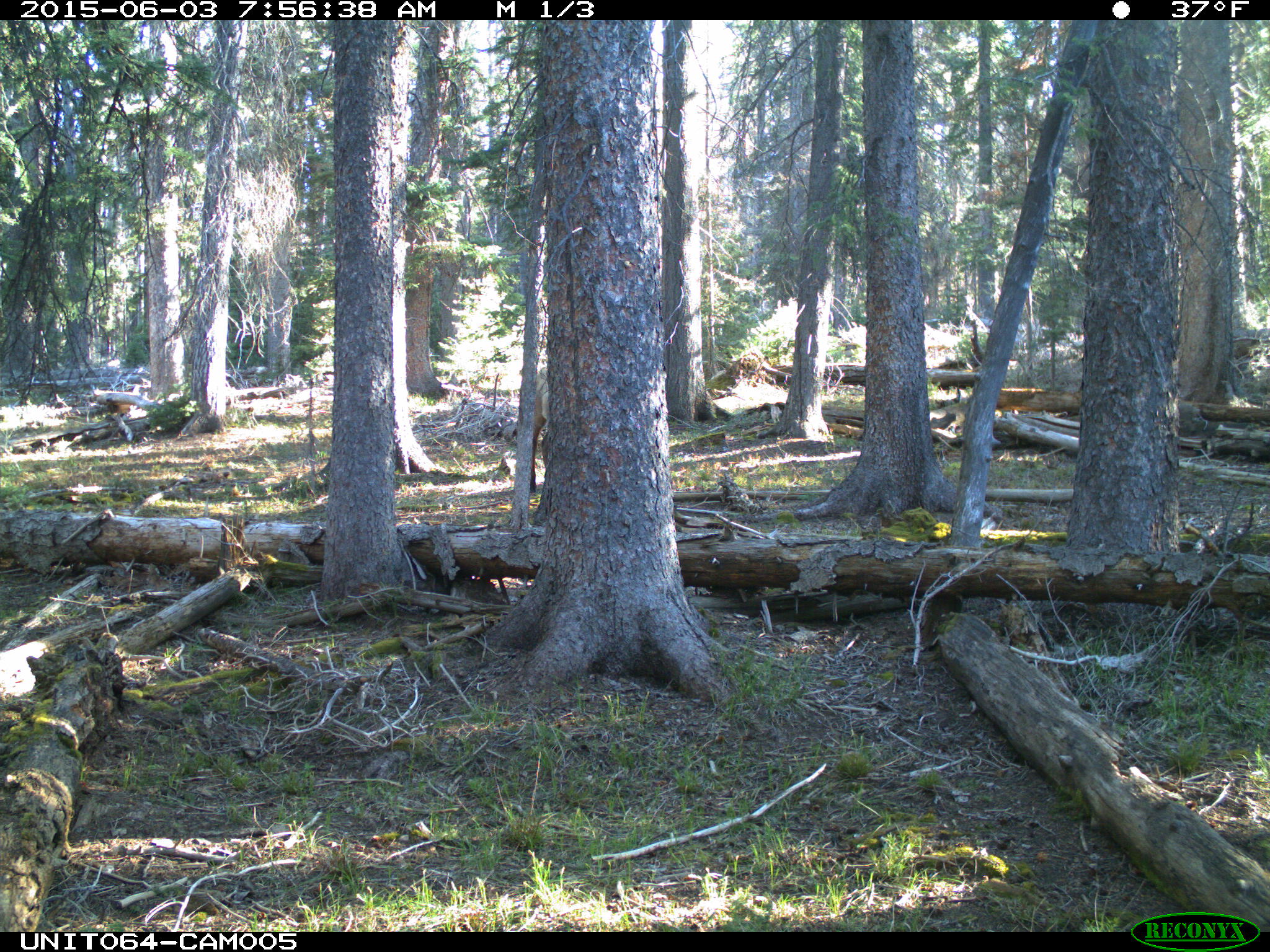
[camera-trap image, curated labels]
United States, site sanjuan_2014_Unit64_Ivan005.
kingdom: Animalia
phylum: Chordata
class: Mammalia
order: Artiodactyla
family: Cervidae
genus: Cervus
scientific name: Cervus elaphus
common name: red deer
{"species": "Cervus elaphus (red deer)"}